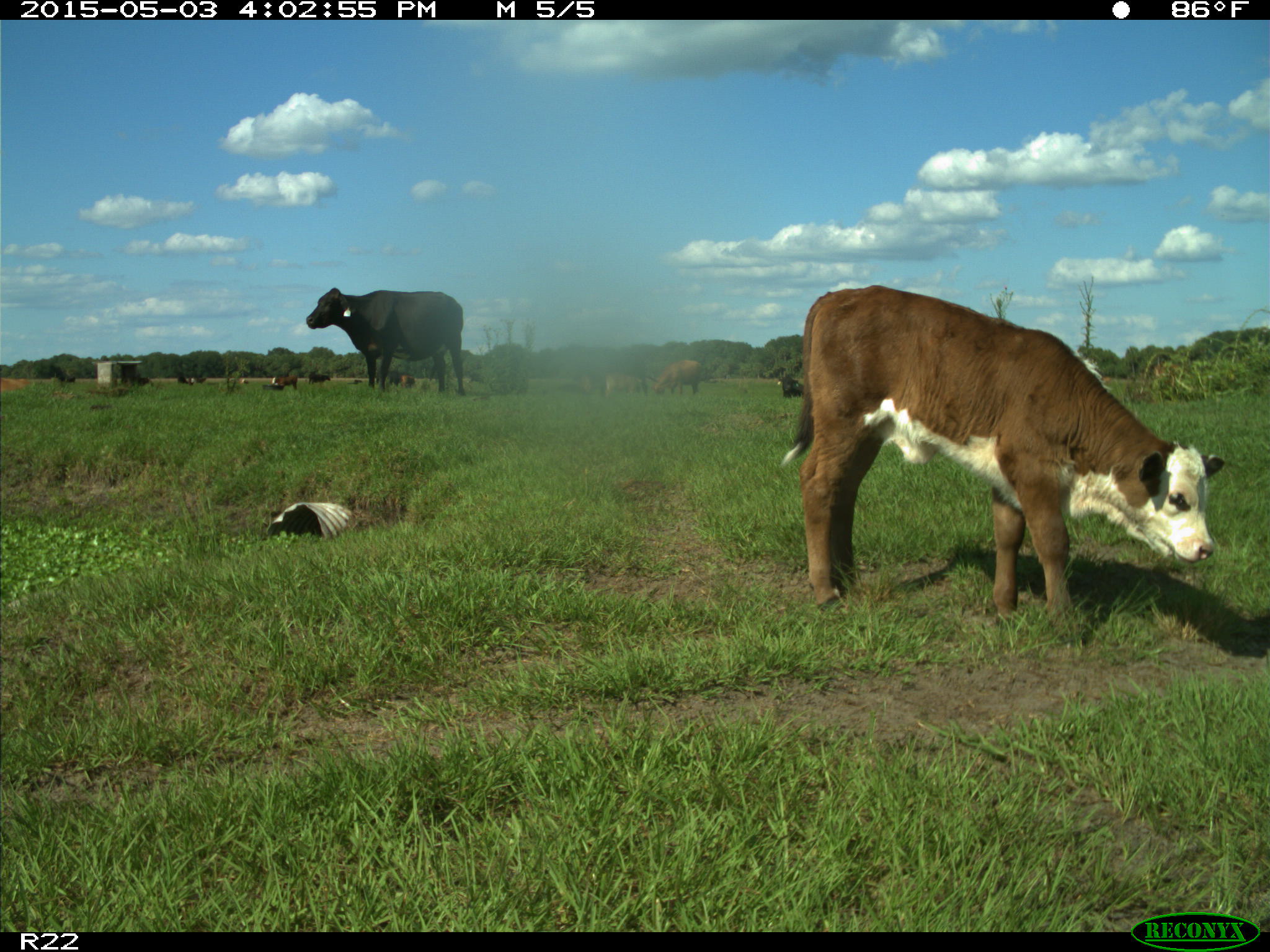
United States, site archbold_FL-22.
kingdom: Animalia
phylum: Chordata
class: Mammalia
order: Artiodactyla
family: Bovidae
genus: Bos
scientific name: Bos taurus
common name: domestic cow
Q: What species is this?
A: Bos taurus (domestic cow).